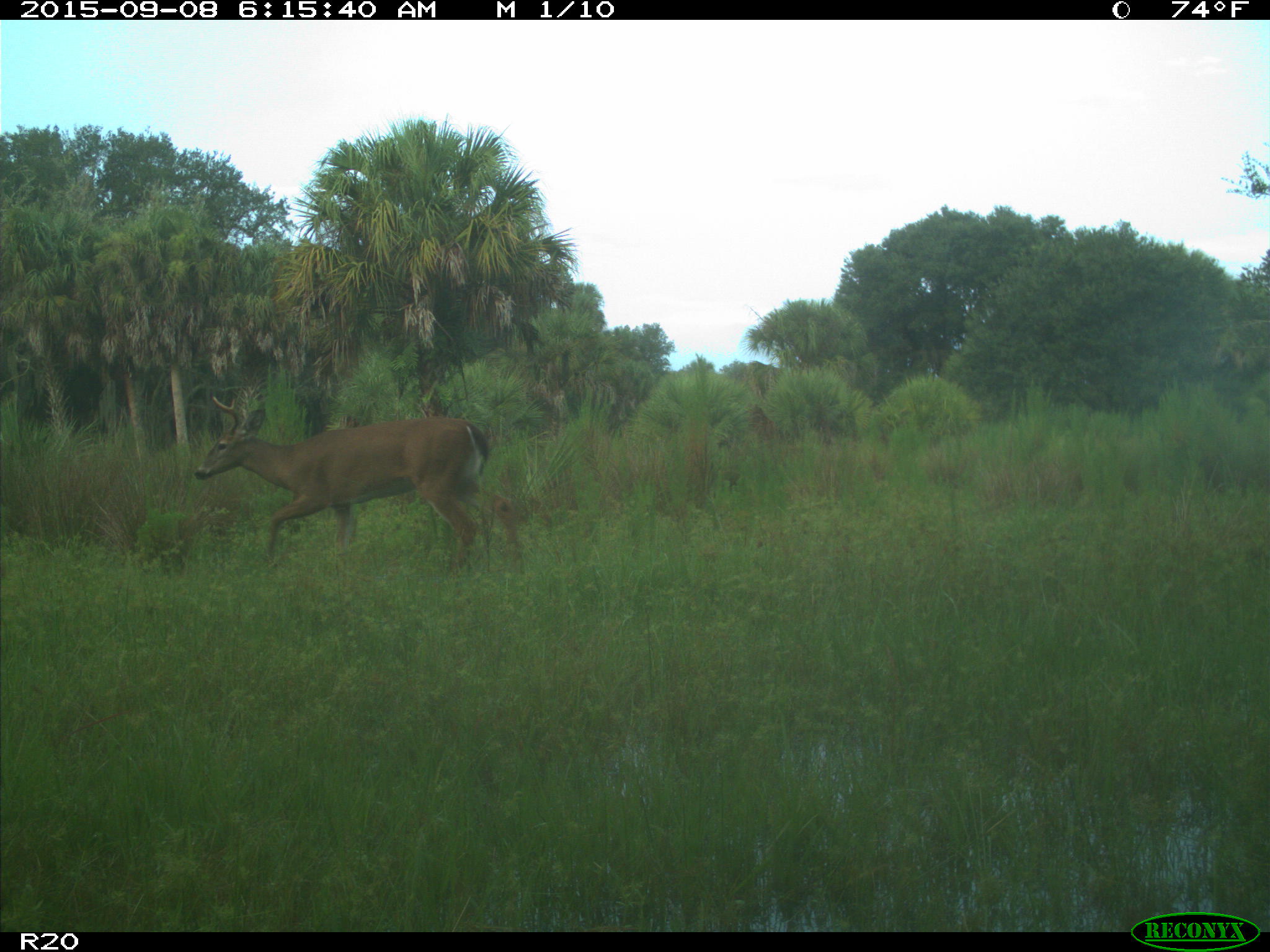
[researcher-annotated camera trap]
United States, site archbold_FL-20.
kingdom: Animalia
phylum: Chordata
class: Mammalia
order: Artiodactyla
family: Cervidae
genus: Odocoileus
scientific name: Odocoileus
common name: deer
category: unidentified deer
Unidentified deer (deer) (Odocoileus).